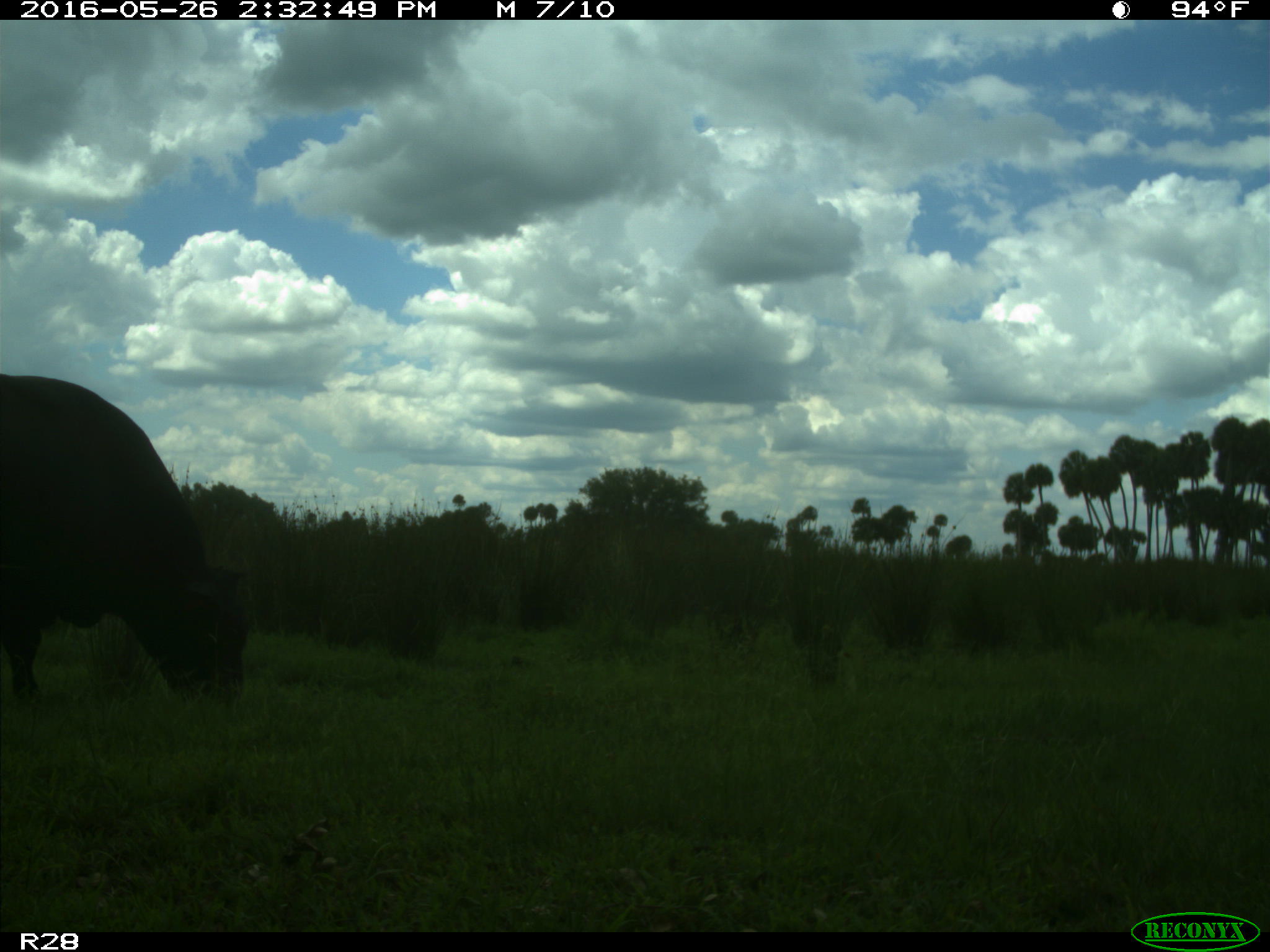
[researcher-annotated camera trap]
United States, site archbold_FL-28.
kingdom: Animalia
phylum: Chordata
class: Mammalia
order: Artiodactyla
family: Bovidae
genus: Bos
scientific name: Bos taurus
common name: domestic cow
Bos taurus (domestic cow).